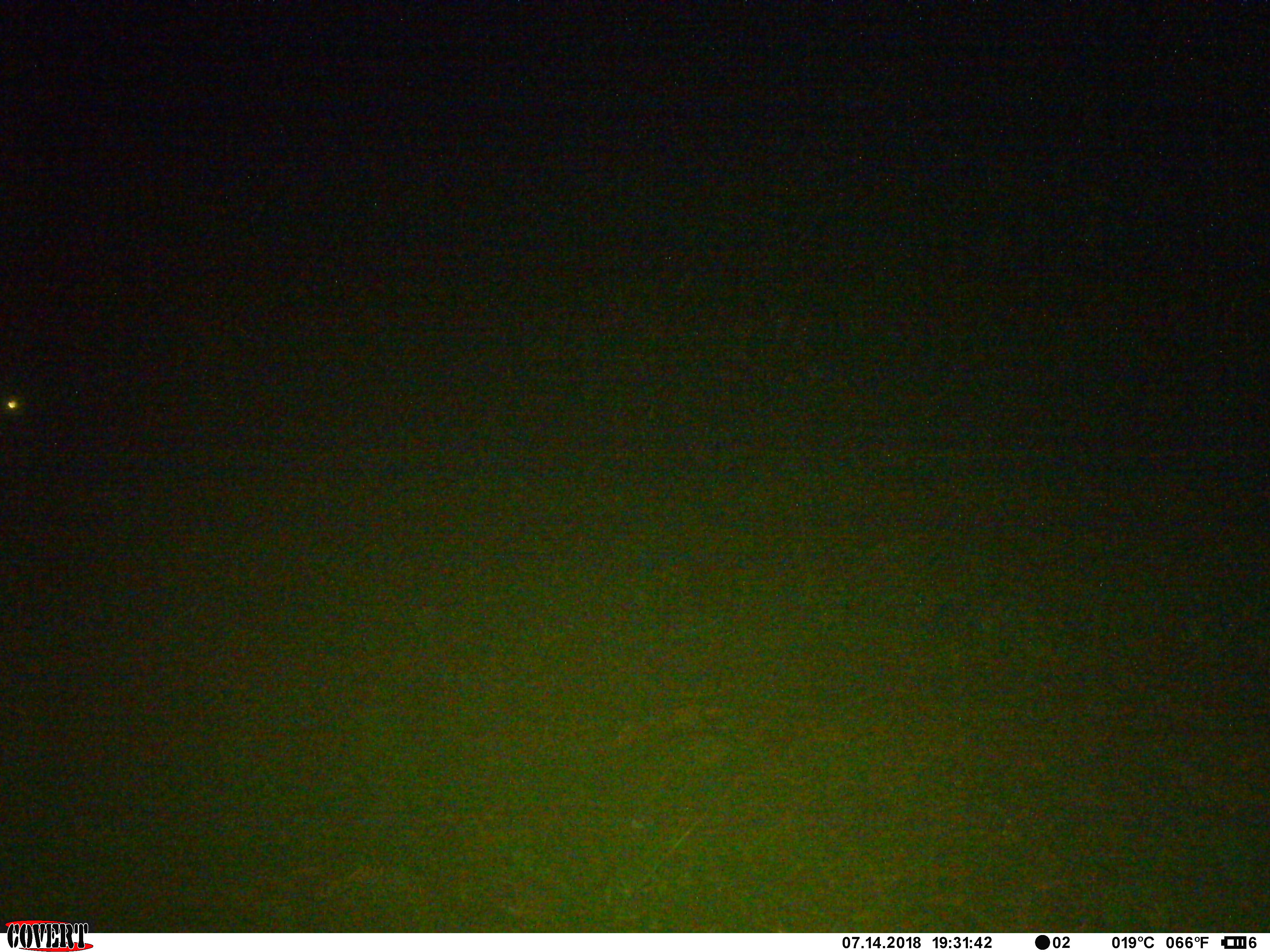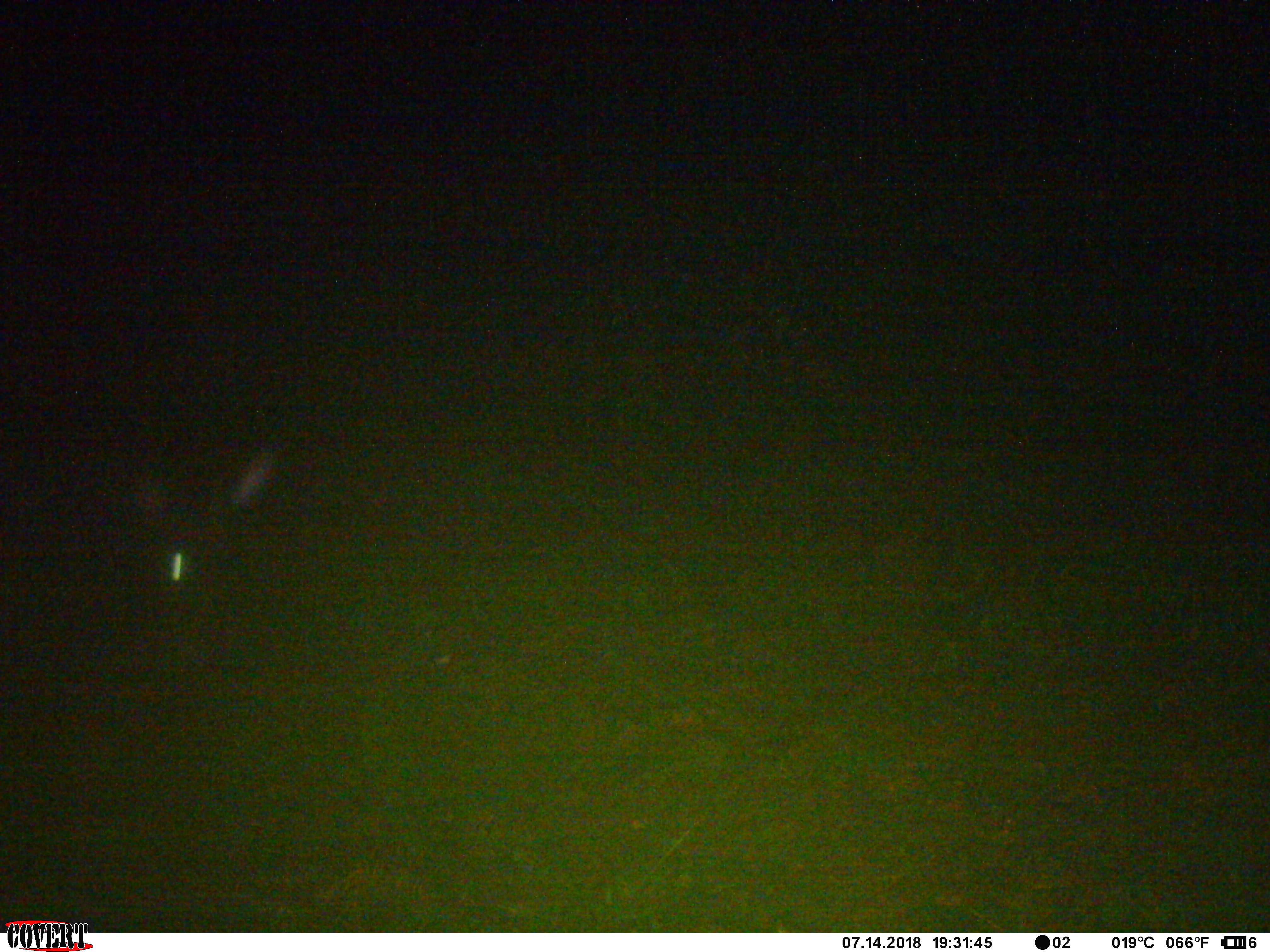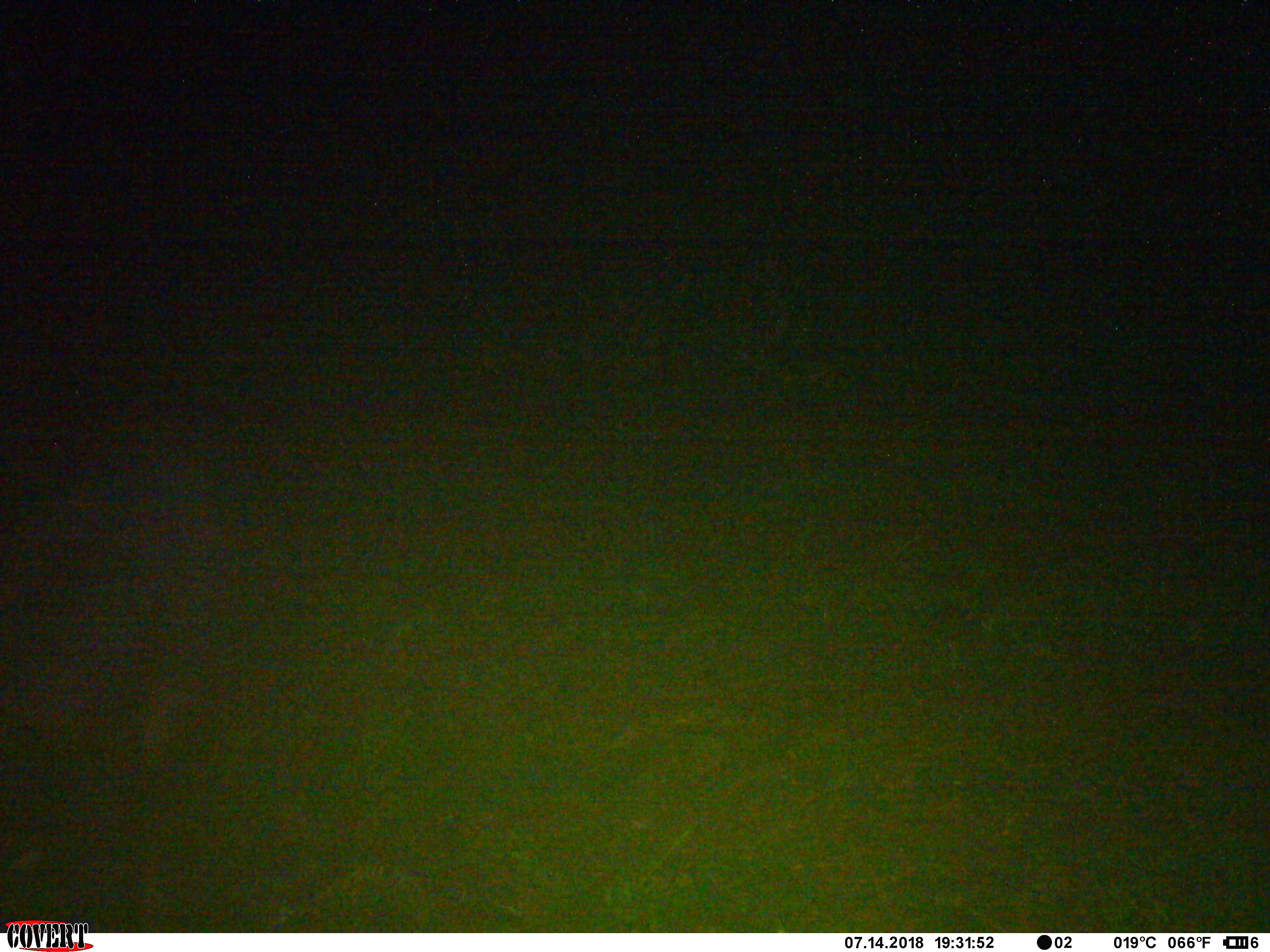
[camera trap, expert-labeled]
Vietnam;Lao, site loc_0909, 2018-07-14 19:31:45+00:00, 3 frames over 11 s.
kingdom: Animalia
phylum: Chordata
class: Mammalia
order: Artiodactyla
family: Bovidae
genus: Capricornis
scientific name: Capricornis sumatraensis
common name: chinese serow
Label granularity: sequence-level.